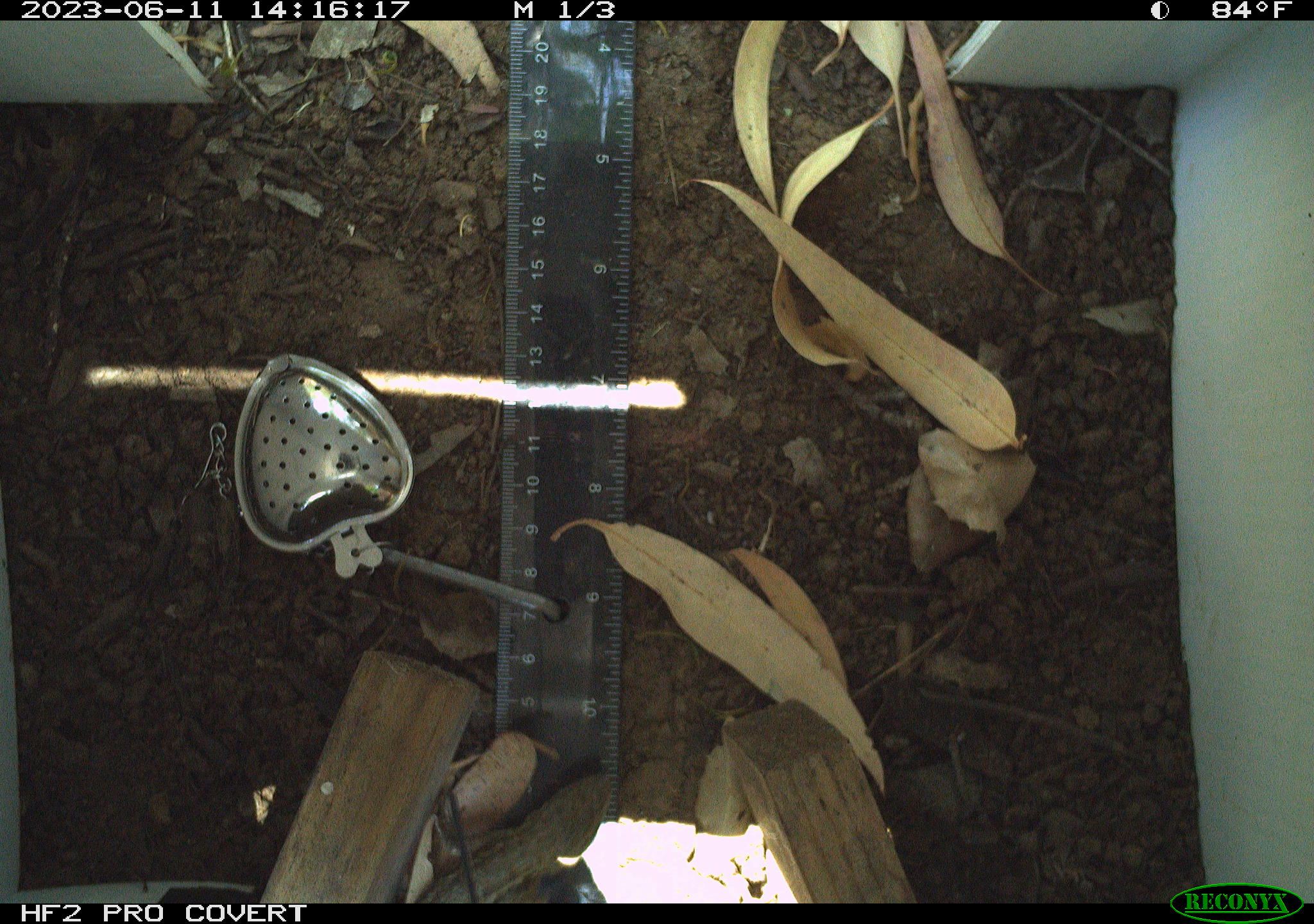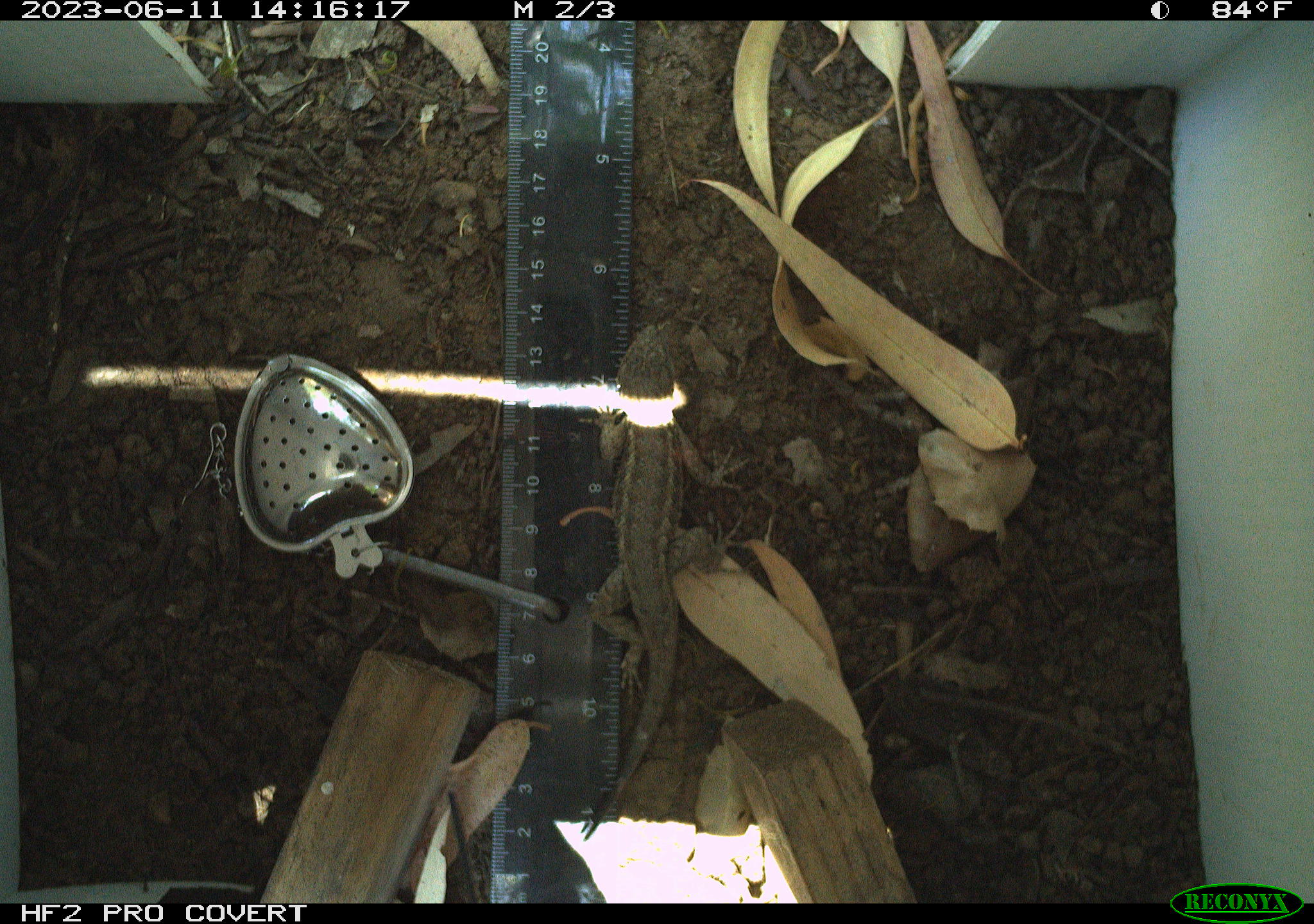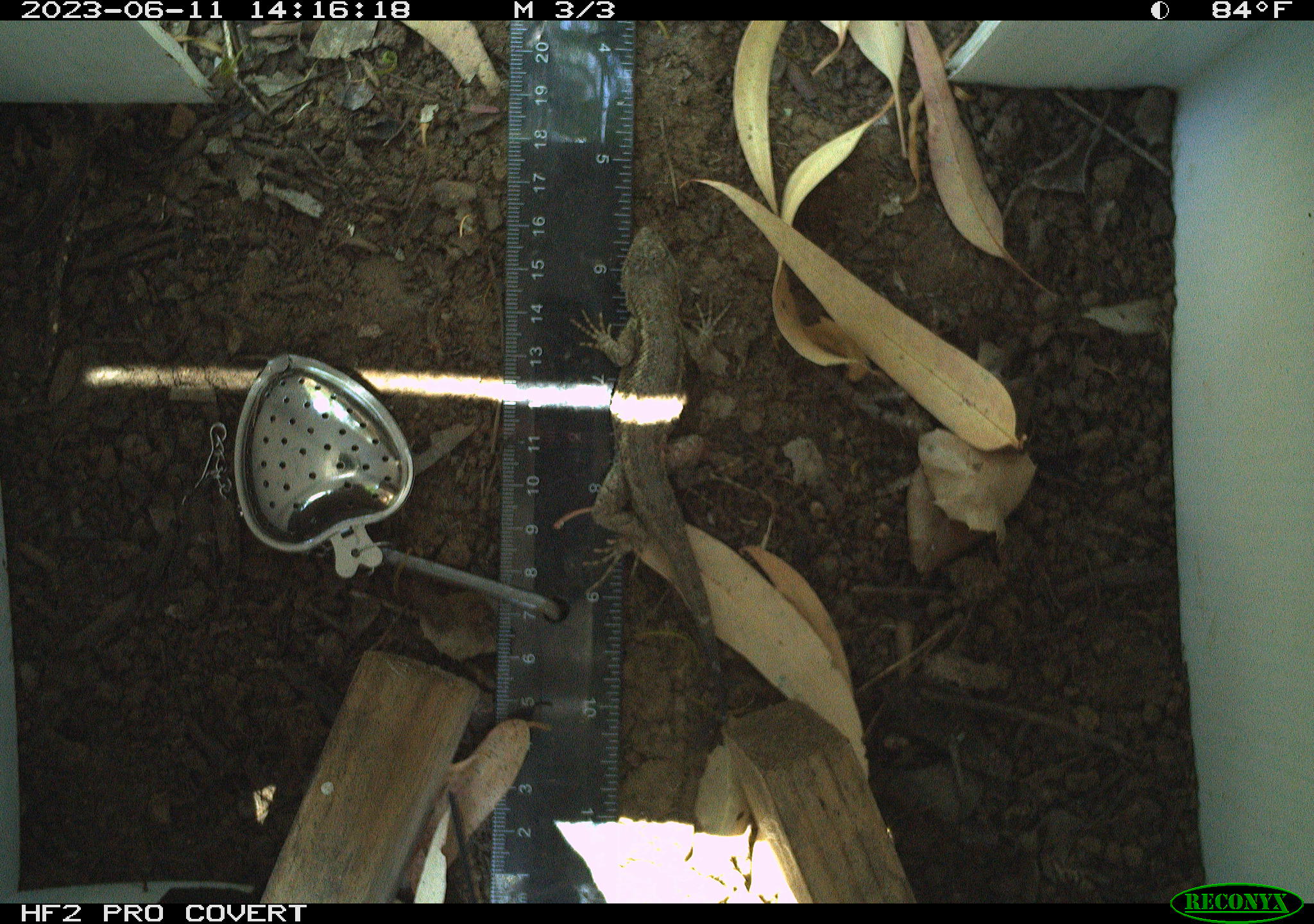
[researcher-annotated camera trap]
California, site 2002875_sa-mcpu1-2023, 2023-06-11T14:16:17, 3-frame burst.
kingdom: Animalia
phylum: Chordata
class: Reptilia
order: Squamata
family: Phrynosomatidae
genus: Sceloporus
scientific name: Sceloporus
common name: spiny lizards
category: sceloporus species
Sceloporus species (spiny lizards) (Sceloporus).